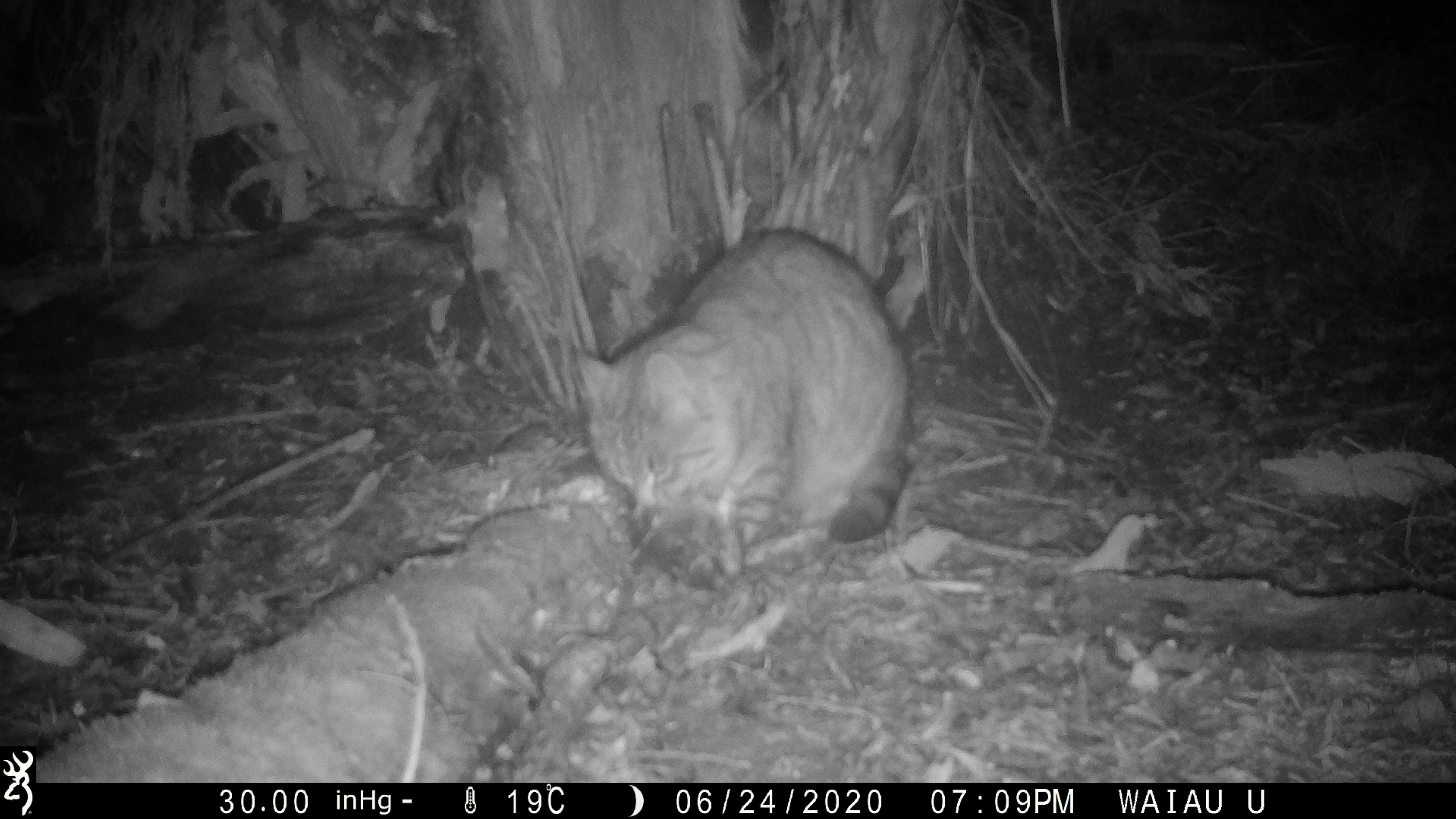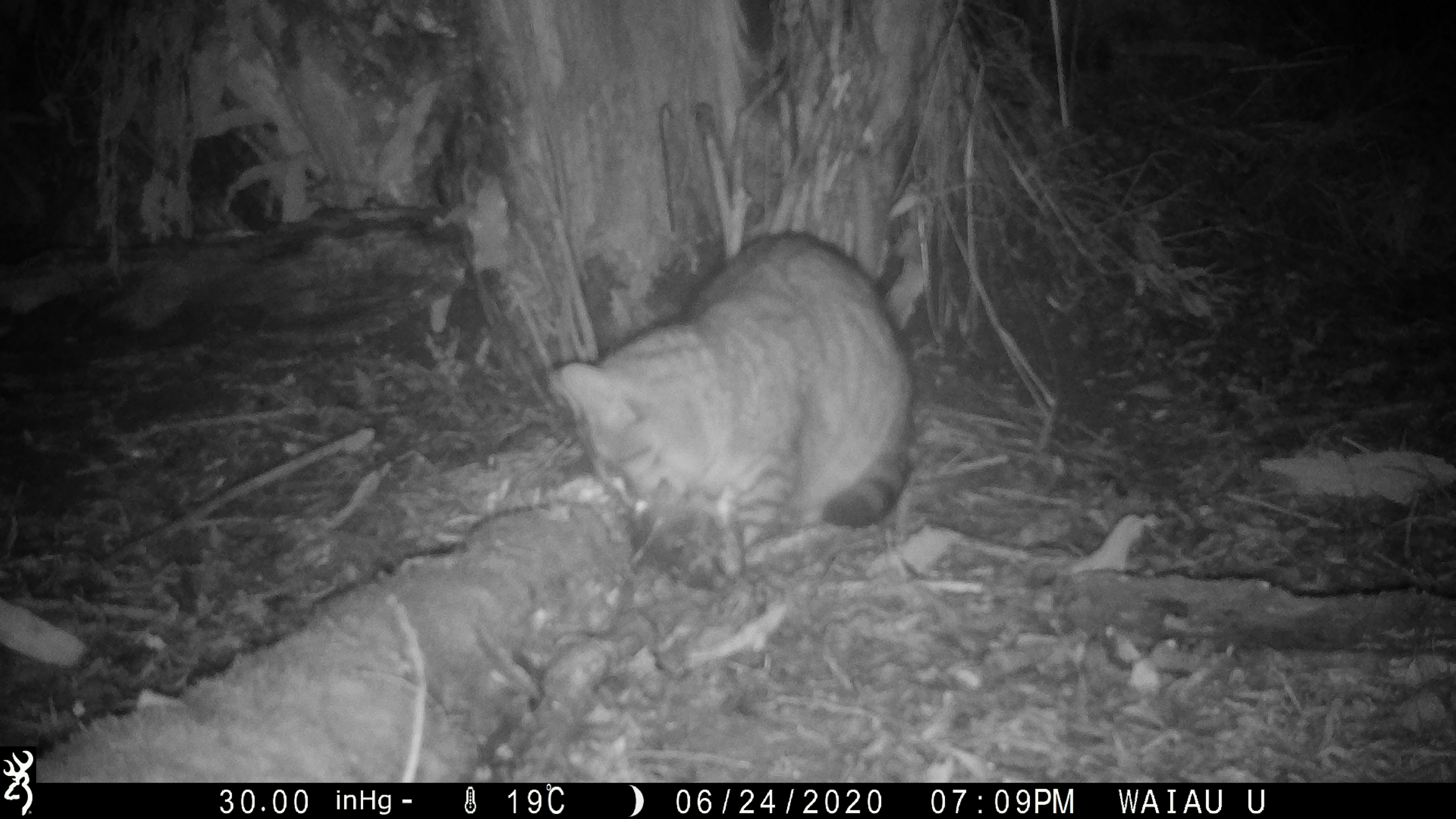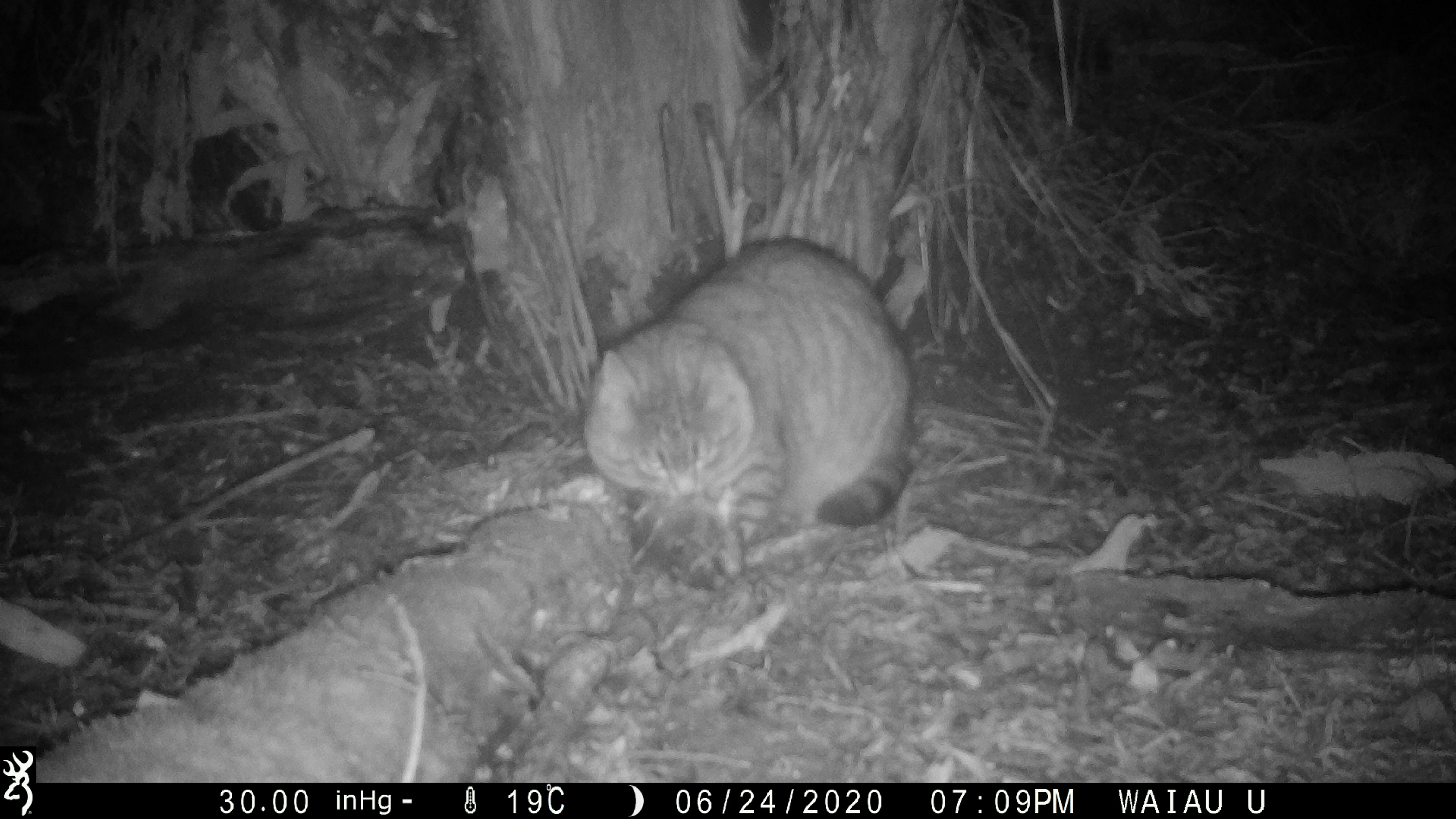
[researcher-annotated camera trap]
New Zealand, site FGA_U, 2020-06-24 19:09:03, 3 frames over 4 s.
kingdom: Animalia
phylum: Chordata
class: Mammalia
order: Carnivora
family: Felidae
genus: Felis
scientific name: Felis catus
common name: domestic cat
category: cat